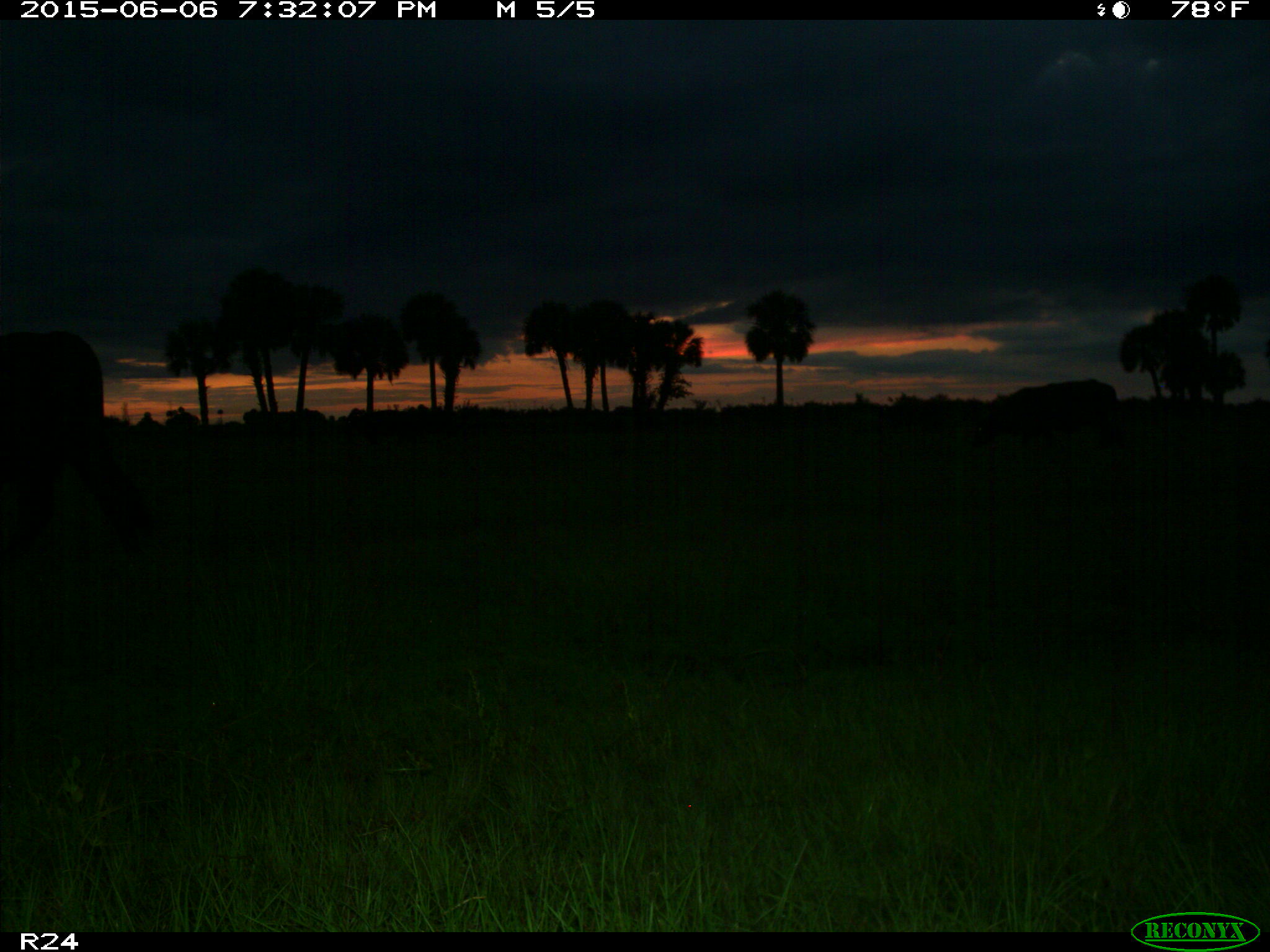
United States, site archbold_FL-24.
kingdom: Animalia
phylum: Chordata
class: Mammalia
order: Artiodactyla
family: Bovidae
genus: Bos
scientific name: Bos taurus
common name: domestic cow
Bos taurus (domestic cow).